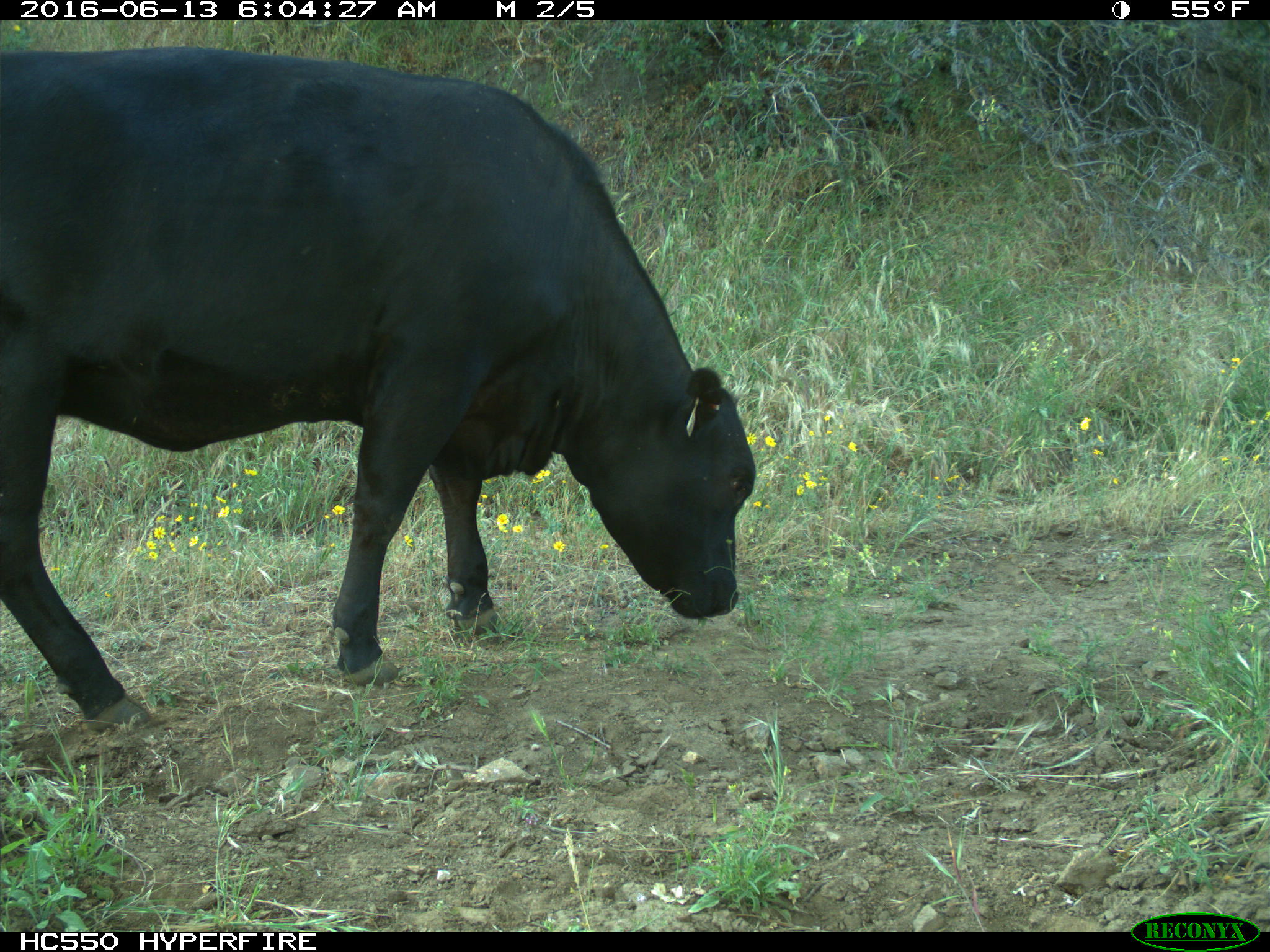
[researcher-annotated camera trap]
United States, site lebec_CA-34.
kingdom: Animalia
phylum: Chordata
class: Mammalia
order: Artiodactyla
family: Bovidae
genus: Bos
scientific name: Bos taurus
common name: domestic cow